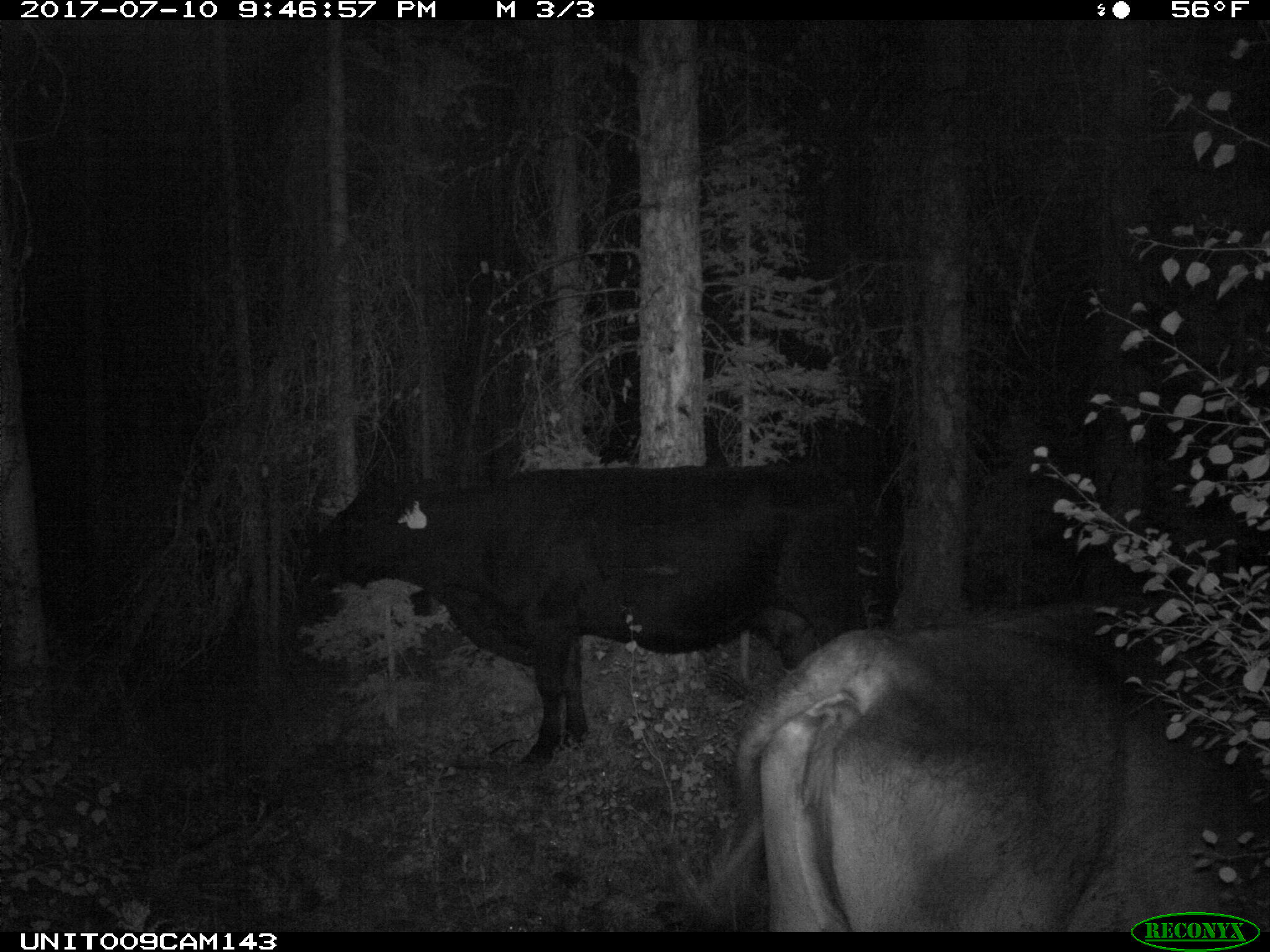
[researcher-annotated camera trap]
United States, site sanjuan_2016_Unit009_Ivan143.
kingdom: Animalia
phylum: Chordata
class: Mammalia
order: Artiodactyla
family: Bovidae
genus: Bos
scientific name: Bos taurus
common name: domestic cow